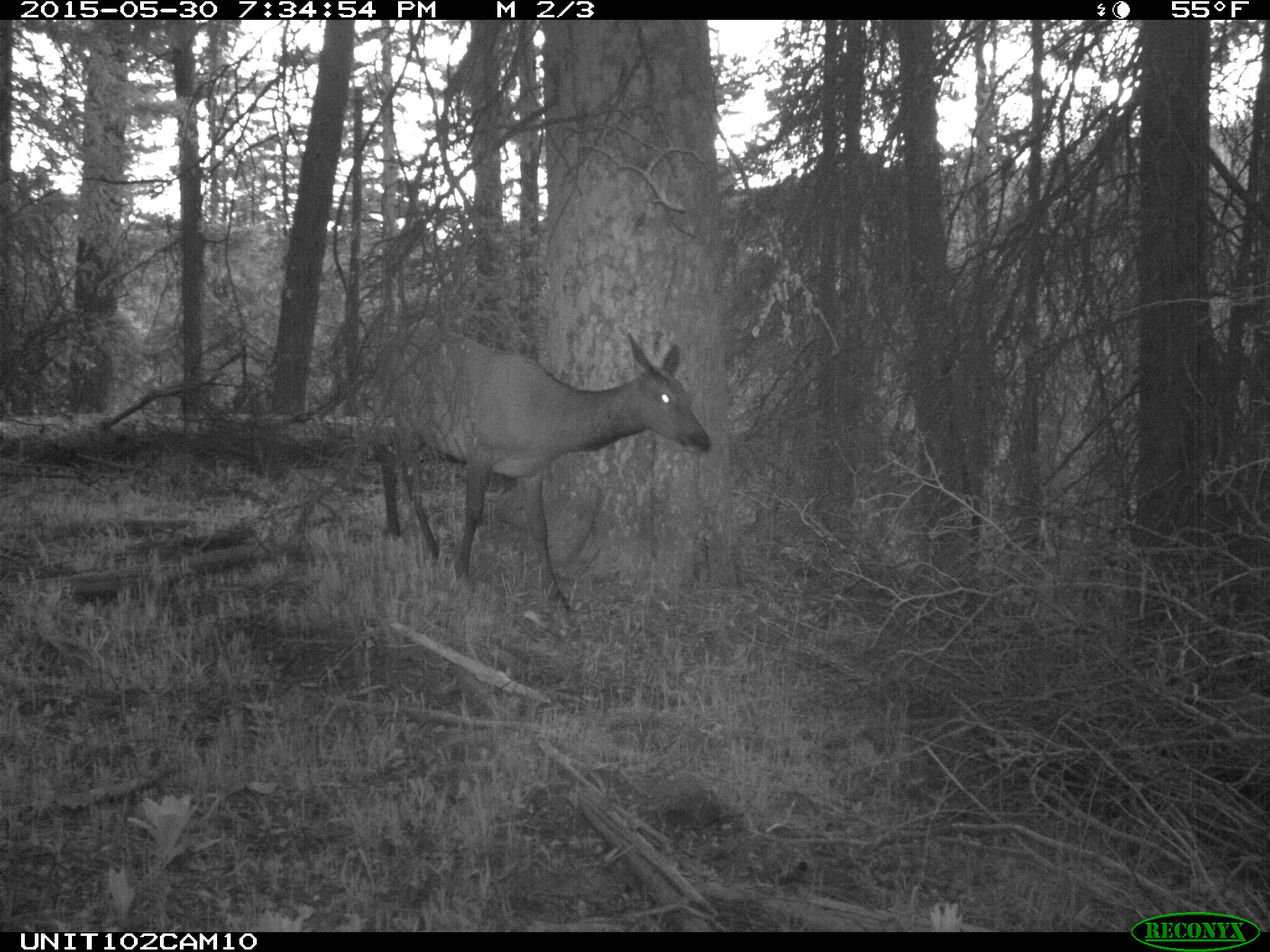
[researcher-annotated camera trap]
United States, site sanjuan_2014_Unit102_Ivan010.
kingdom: Animalia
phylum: Chordata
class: Mammalia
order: Artiodactyla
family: Cervidae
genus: Cervus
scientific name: Cervus elaphus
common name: red deer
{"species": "Cervus elaphus (red deer)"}